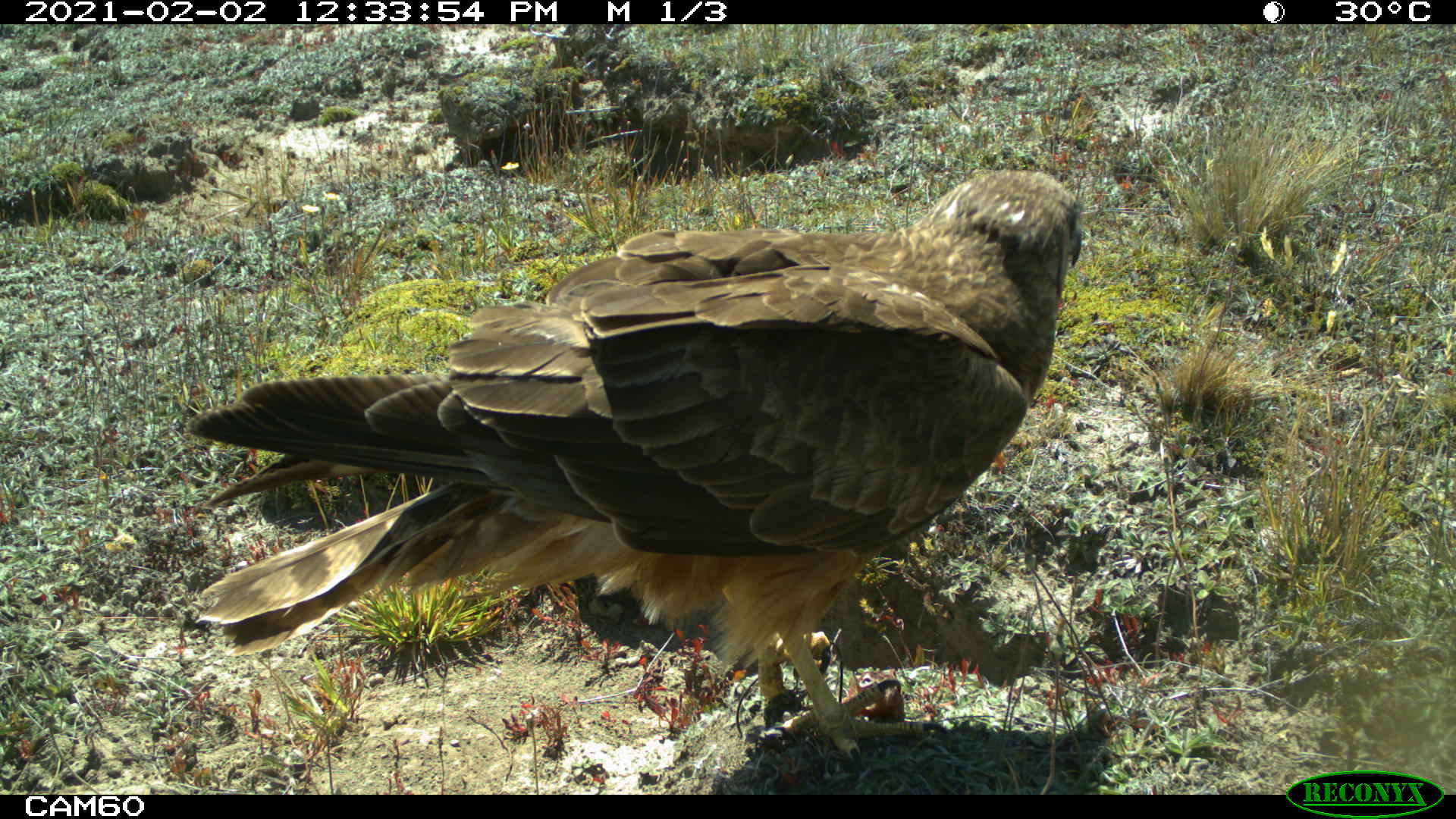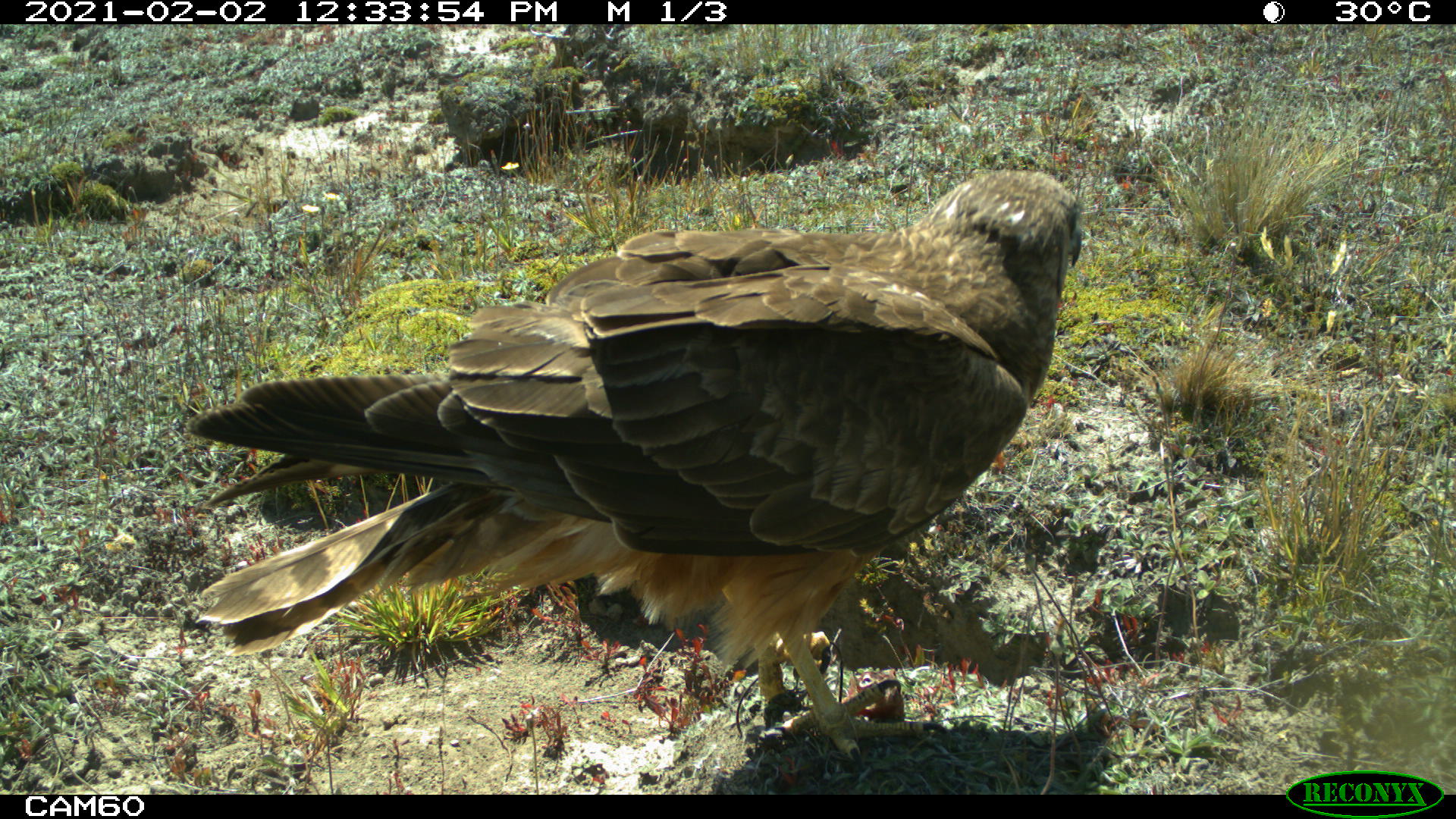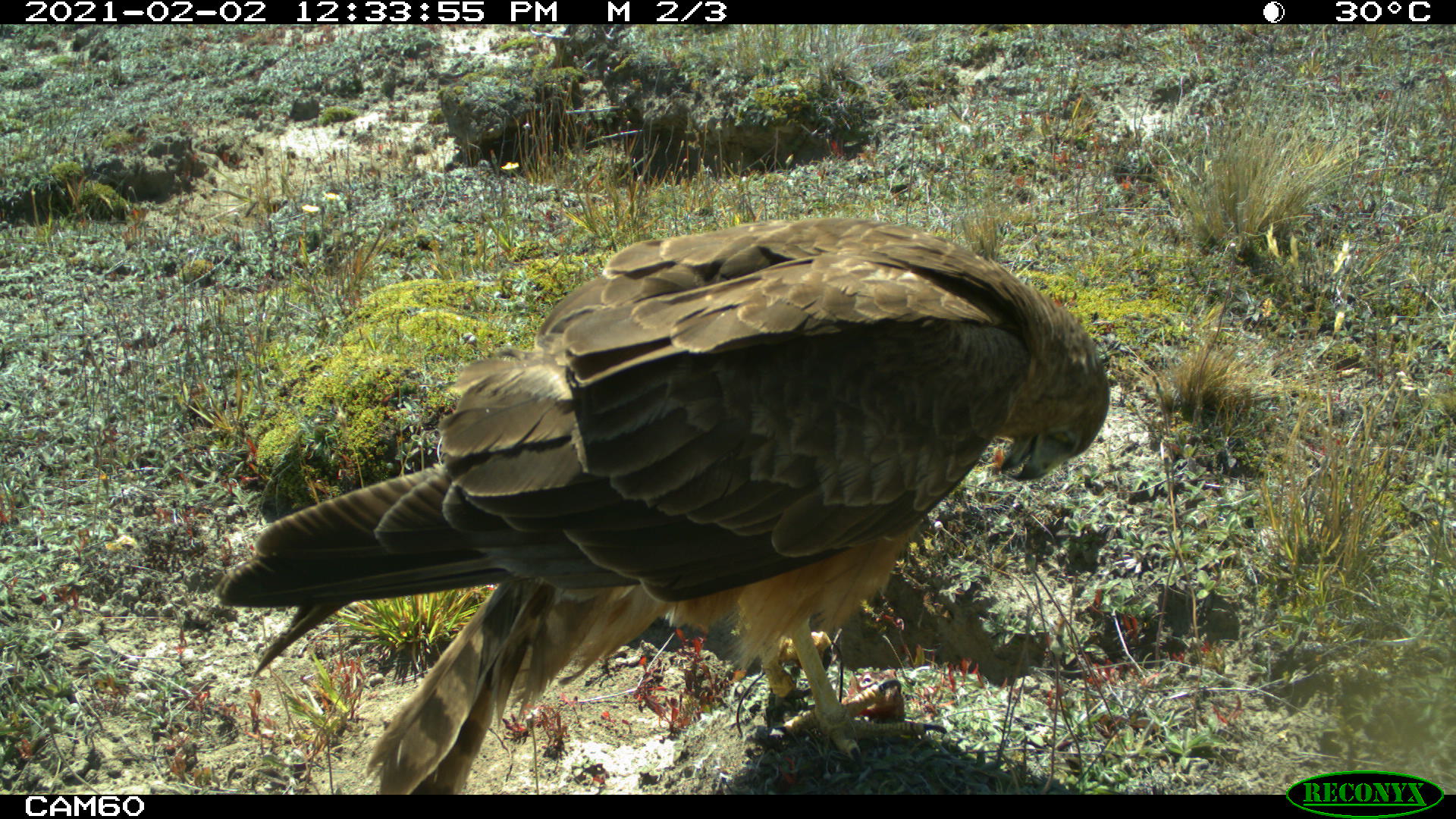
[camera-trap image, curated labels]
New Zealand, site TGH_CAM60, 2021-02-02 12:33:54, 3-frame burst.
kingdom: Animalia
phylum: Chordata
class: Aves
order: Accipitriformes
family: Accipitridae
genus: Circus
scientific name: Circus approximans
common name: swamp harrier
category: harrier